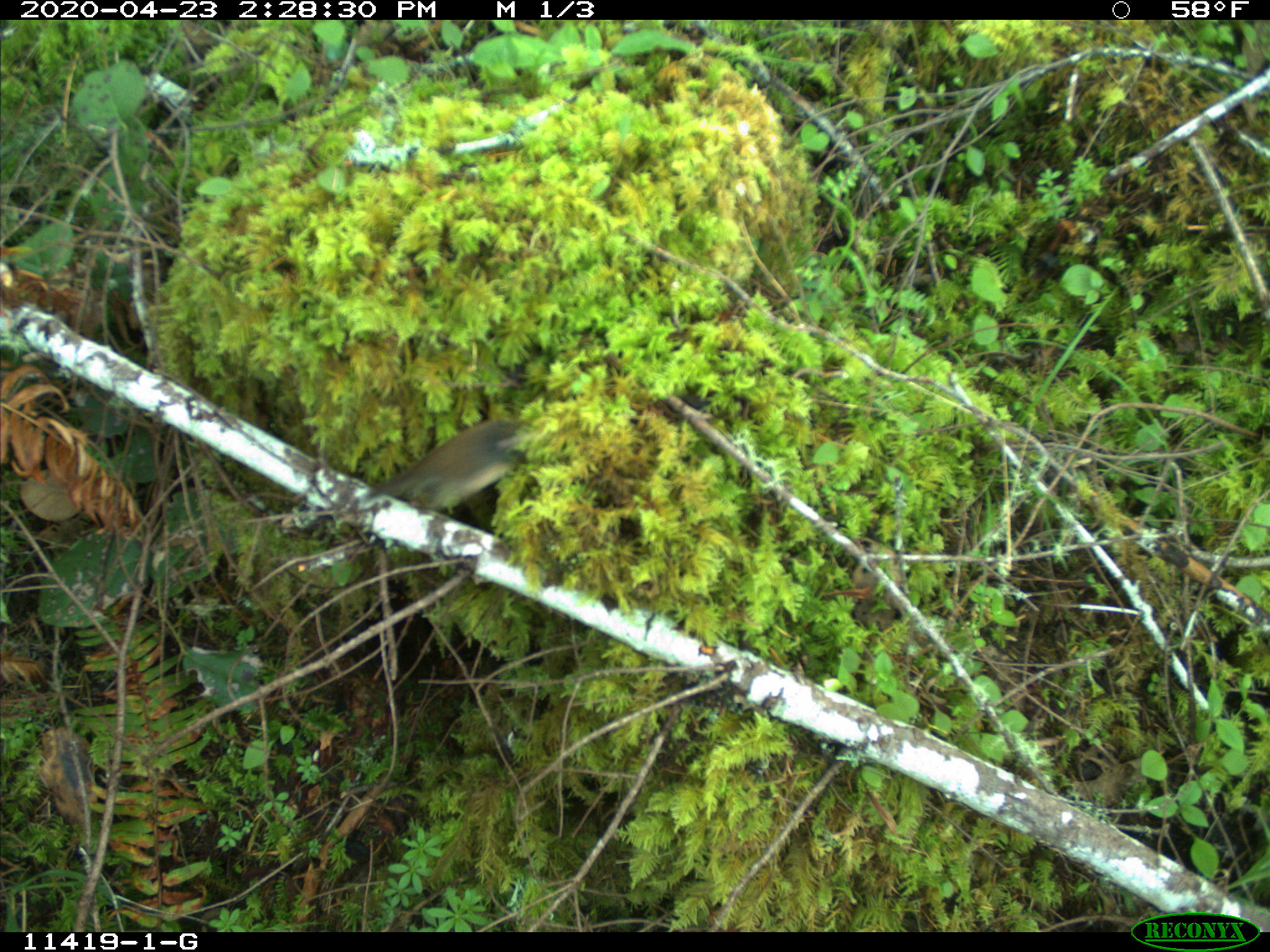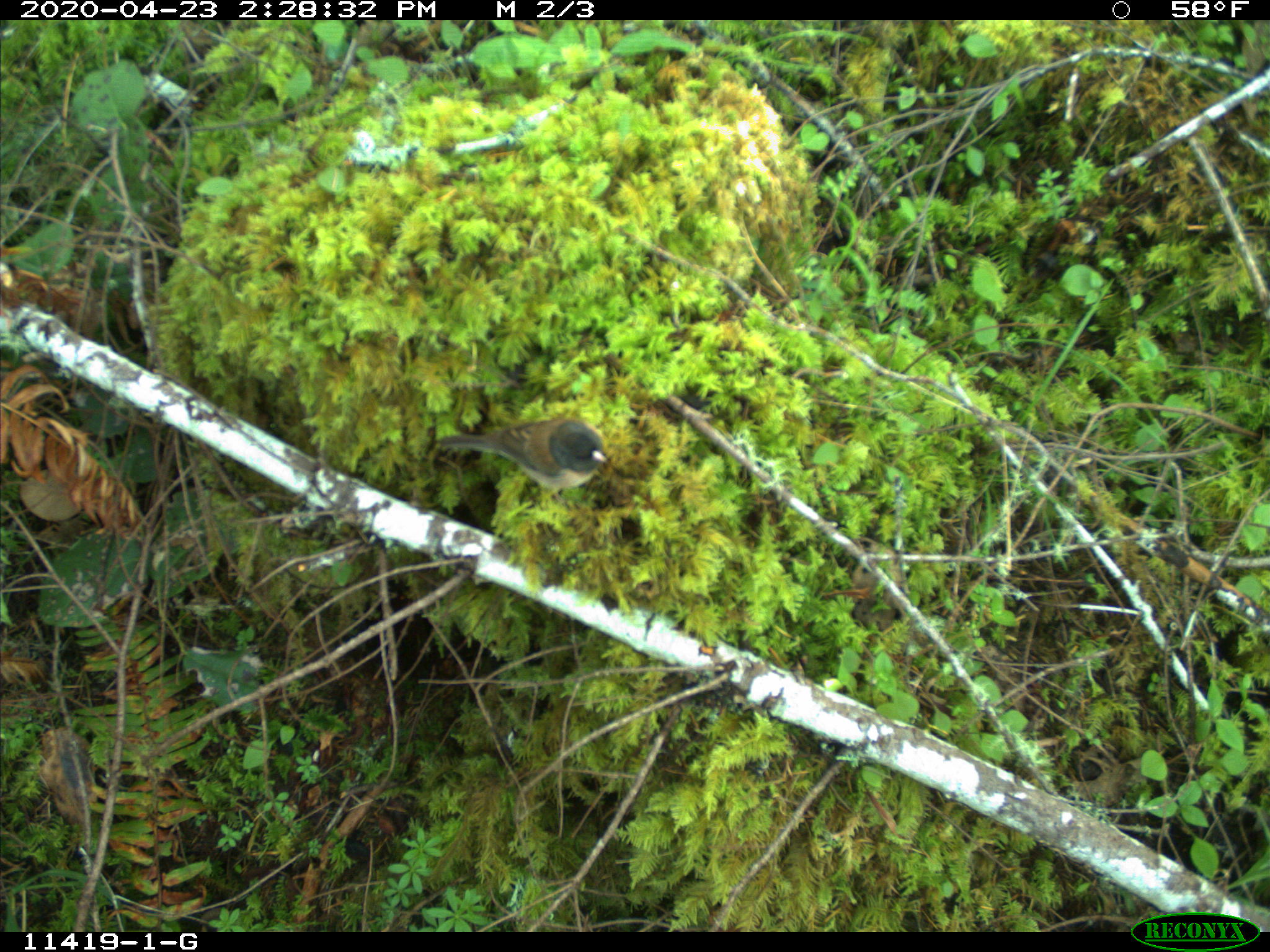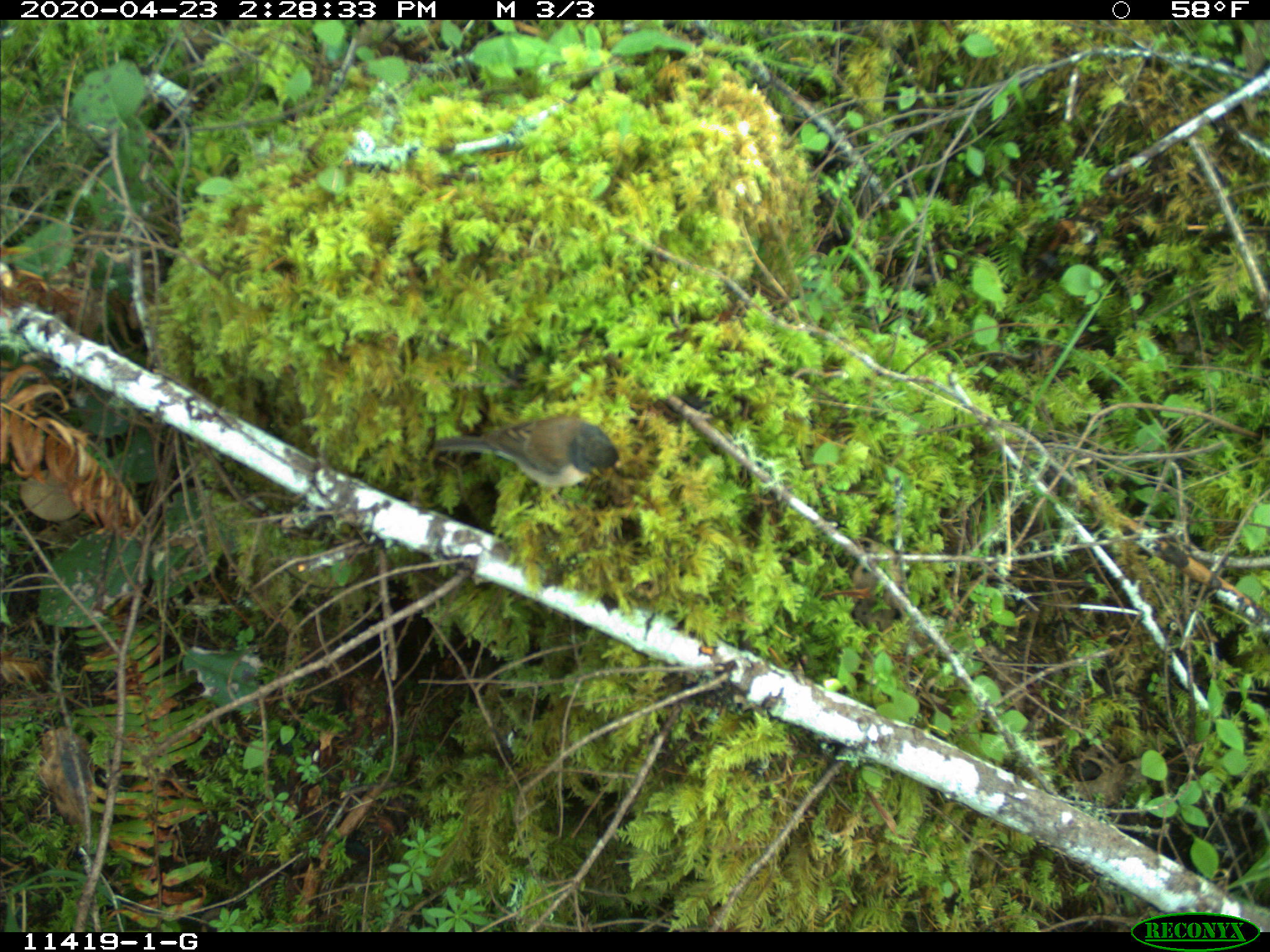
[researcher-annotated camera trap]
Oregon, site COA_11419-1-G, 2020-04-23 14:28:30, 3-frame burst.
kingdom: Animalia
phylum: Chordata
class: Aves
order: Passeriformes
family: Passerellidae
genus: Junco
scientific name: Junco hyemalis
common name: dark-eyed junco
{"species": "dark-eyed junco (Junco hyemalis)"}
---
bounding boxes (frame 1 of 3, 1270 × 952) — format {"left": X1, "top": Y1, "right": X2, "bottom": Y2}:
dark-eyed junco: {"left": 357, "top": 398, "right": 547, "bottom": 520}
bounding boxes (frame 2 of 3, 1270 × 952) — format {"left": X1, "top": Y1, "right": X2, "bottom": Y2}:
dark-eyed junco: {"left": 424, "top": 396, "right": 613, "bottom": 494}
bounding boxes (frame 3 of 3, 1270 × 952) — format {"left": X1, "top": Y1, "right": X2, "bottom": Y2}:
dark-eyed junco: {"left": 434, "top": 400, "right": 620, "bottom": 502}